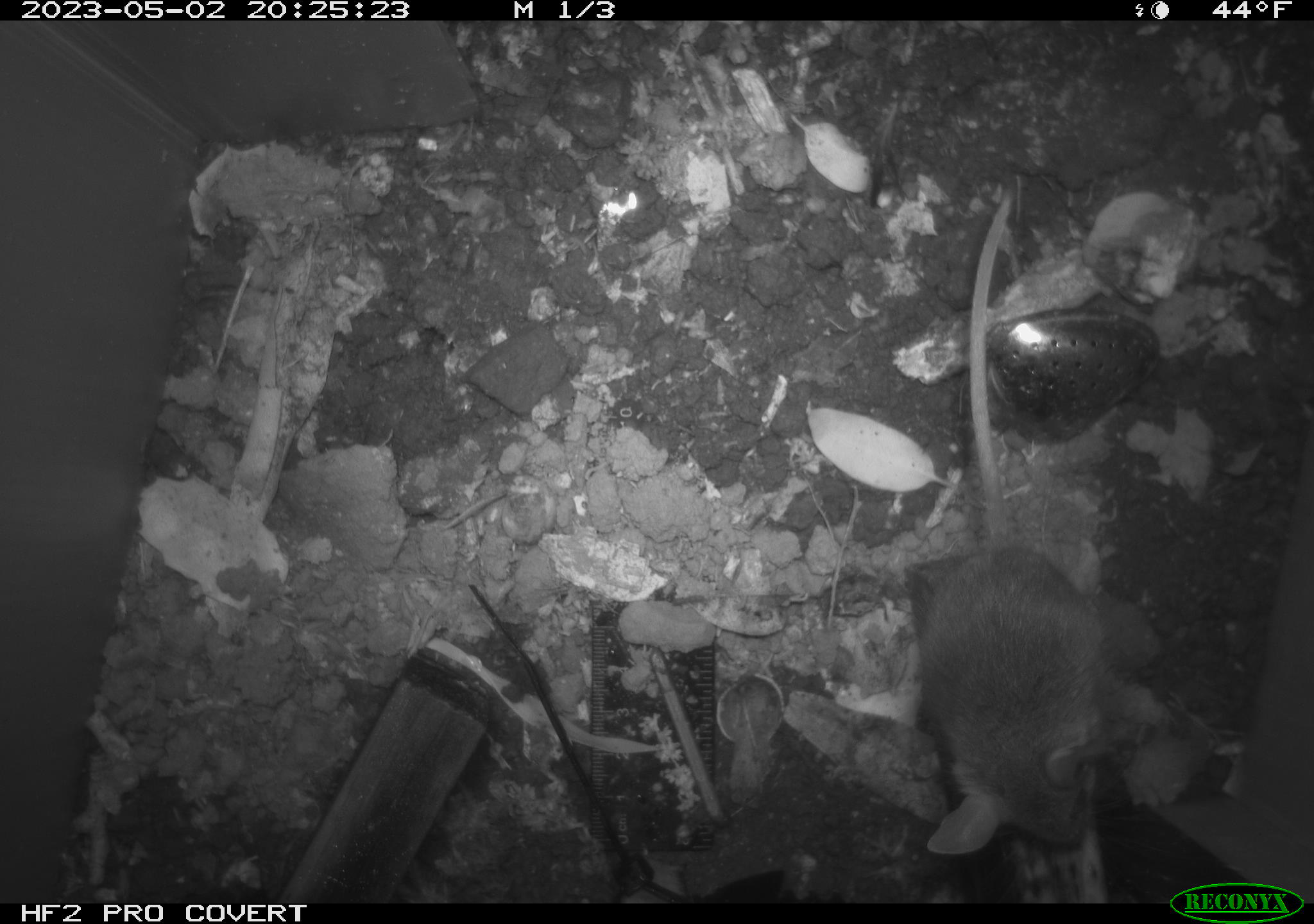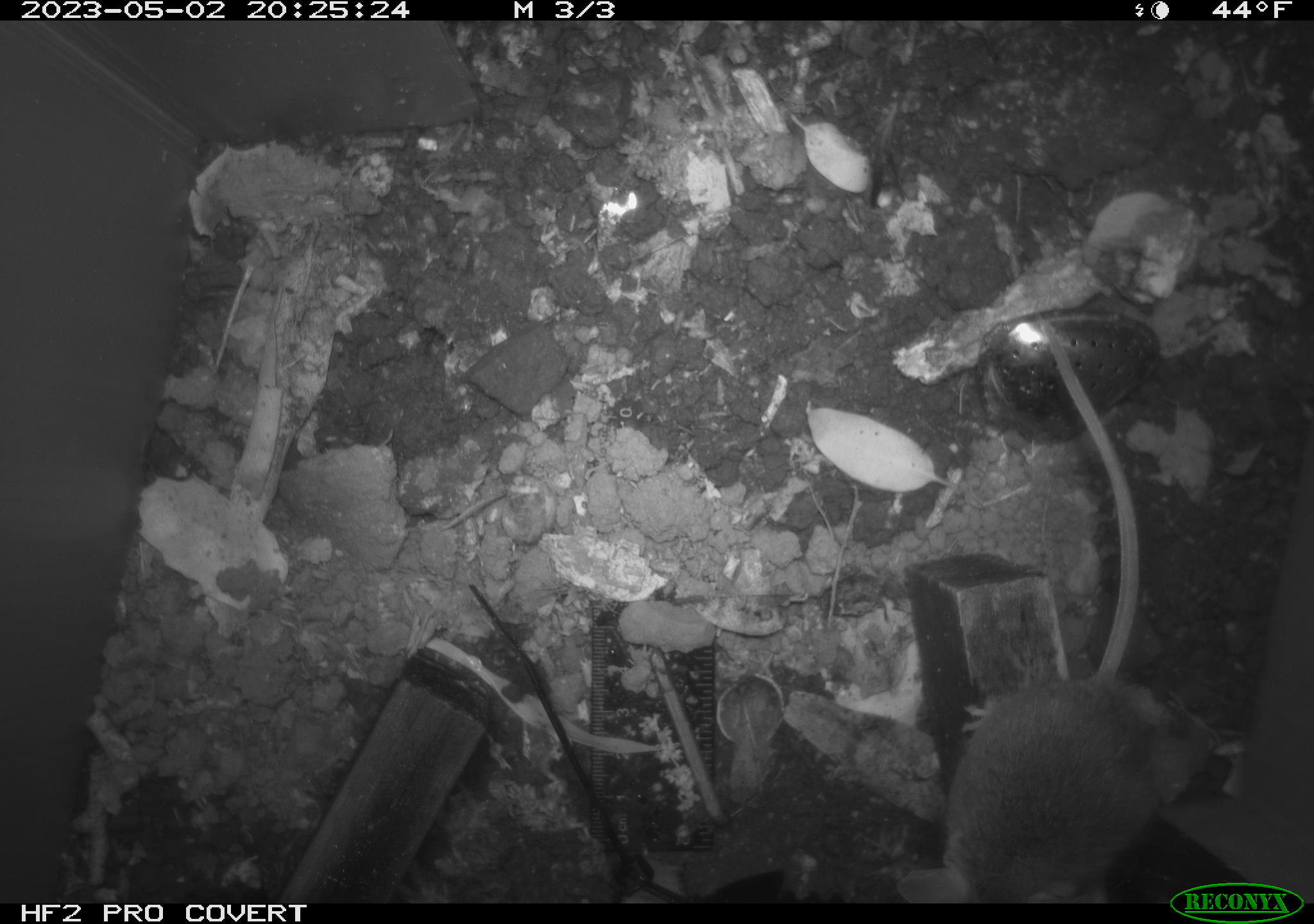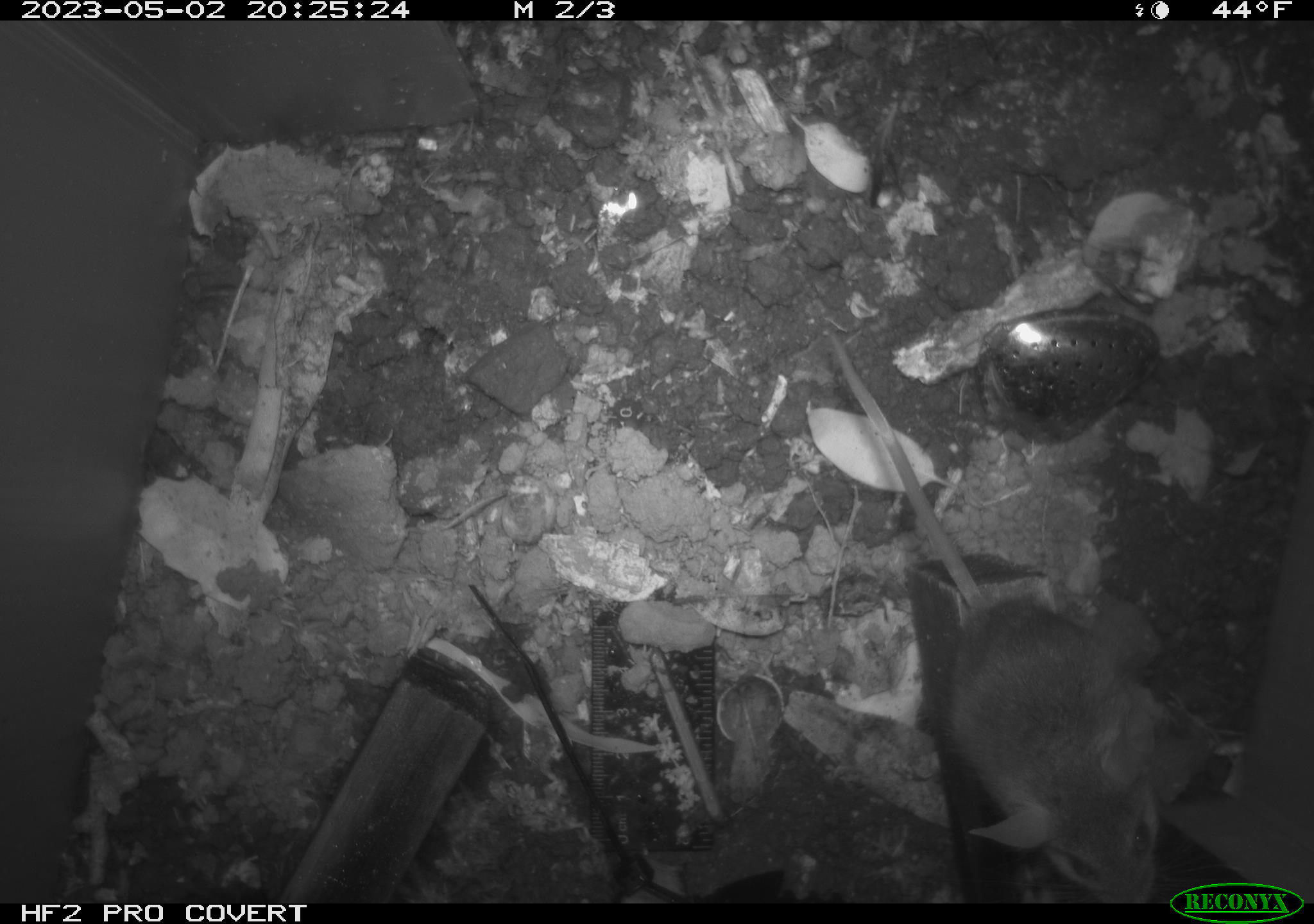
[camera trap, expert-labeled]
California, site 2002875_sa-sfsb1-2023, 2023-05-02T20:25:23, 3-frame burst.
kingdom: Animalia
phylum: Chordata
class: Mammalia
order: Rodentia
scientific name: Rodentia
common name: mouse species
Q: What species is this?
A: Mouse species (Rodentia).